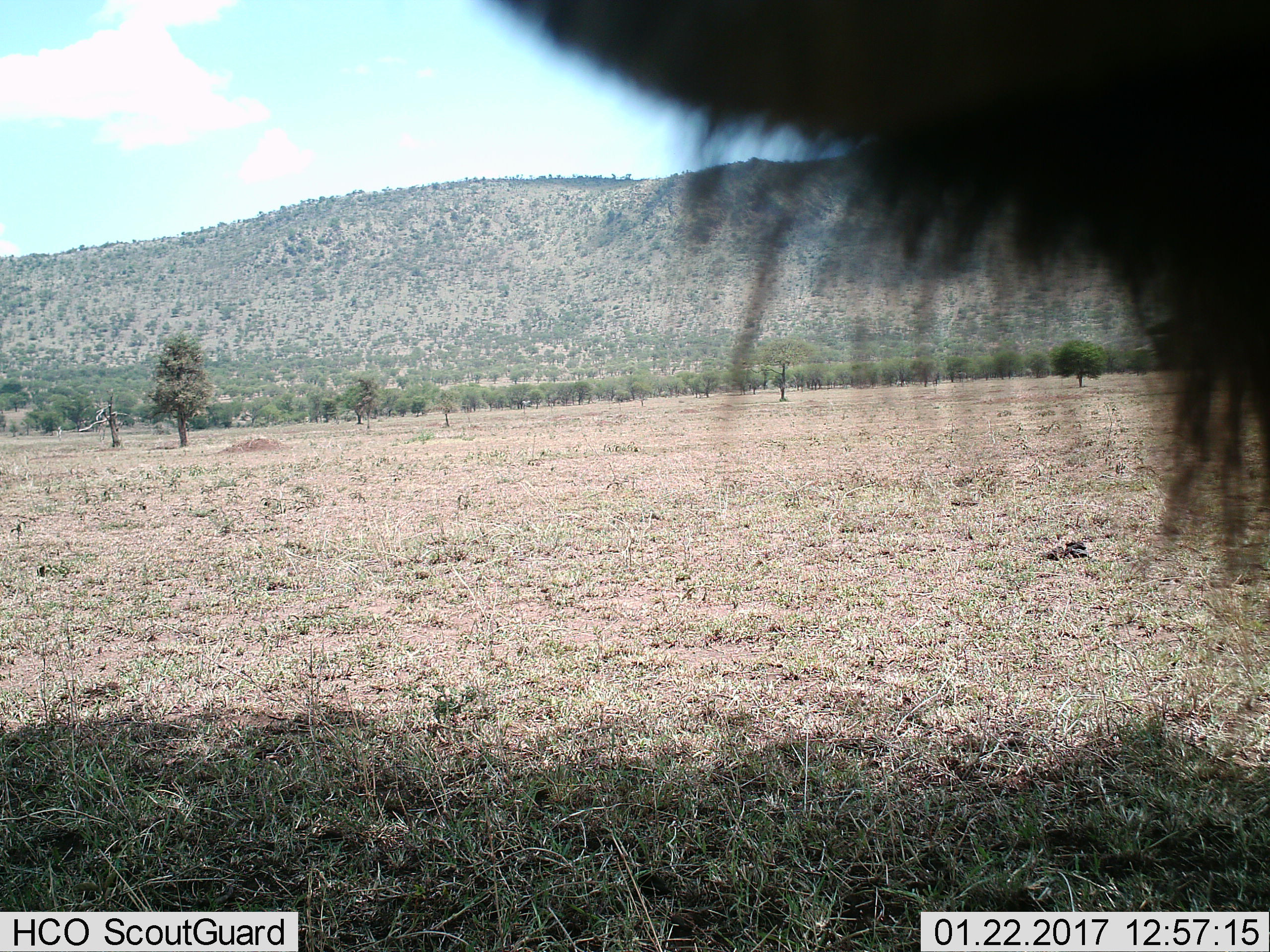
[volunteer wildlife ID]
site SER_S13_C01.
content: unidentified animal